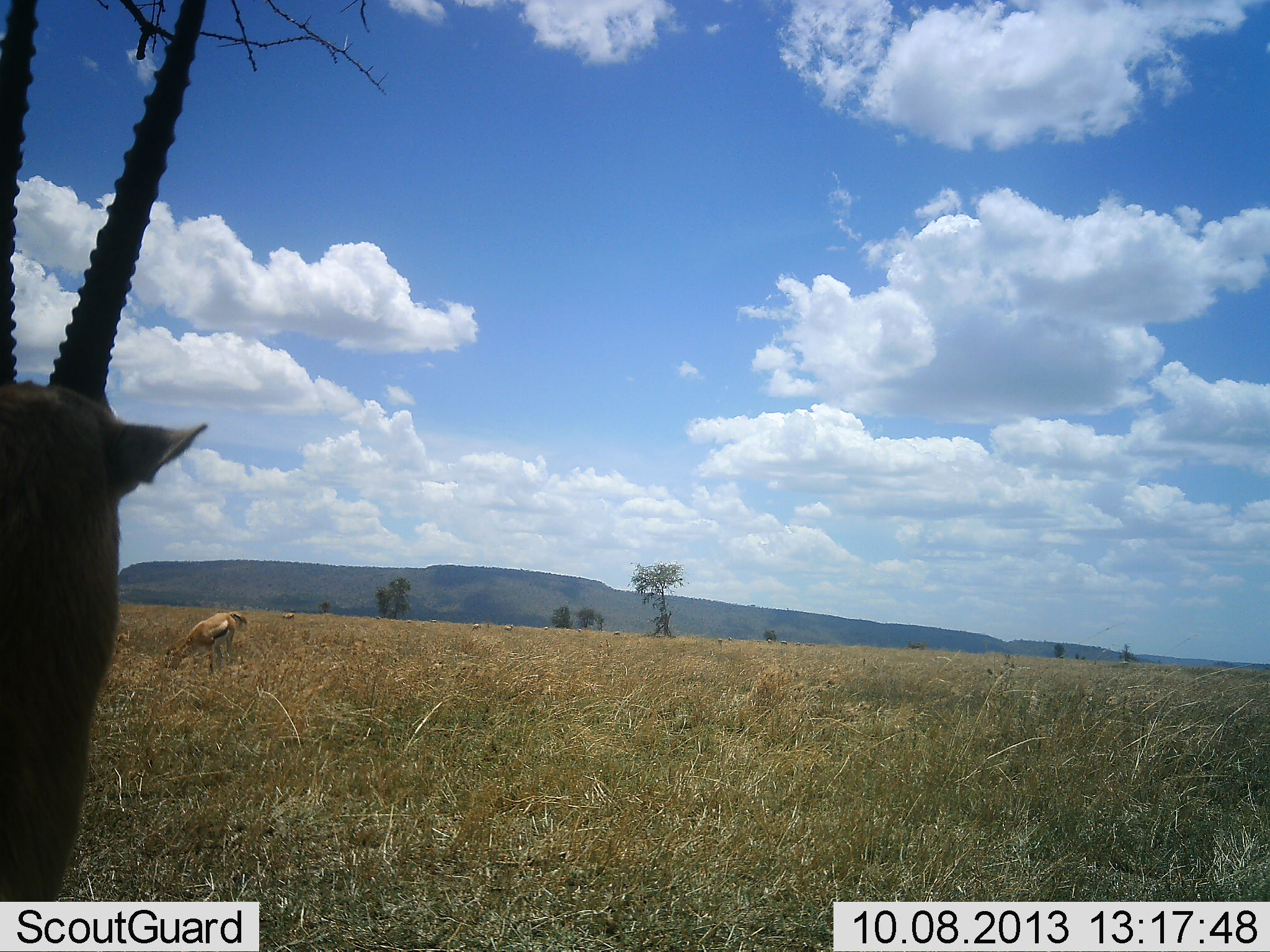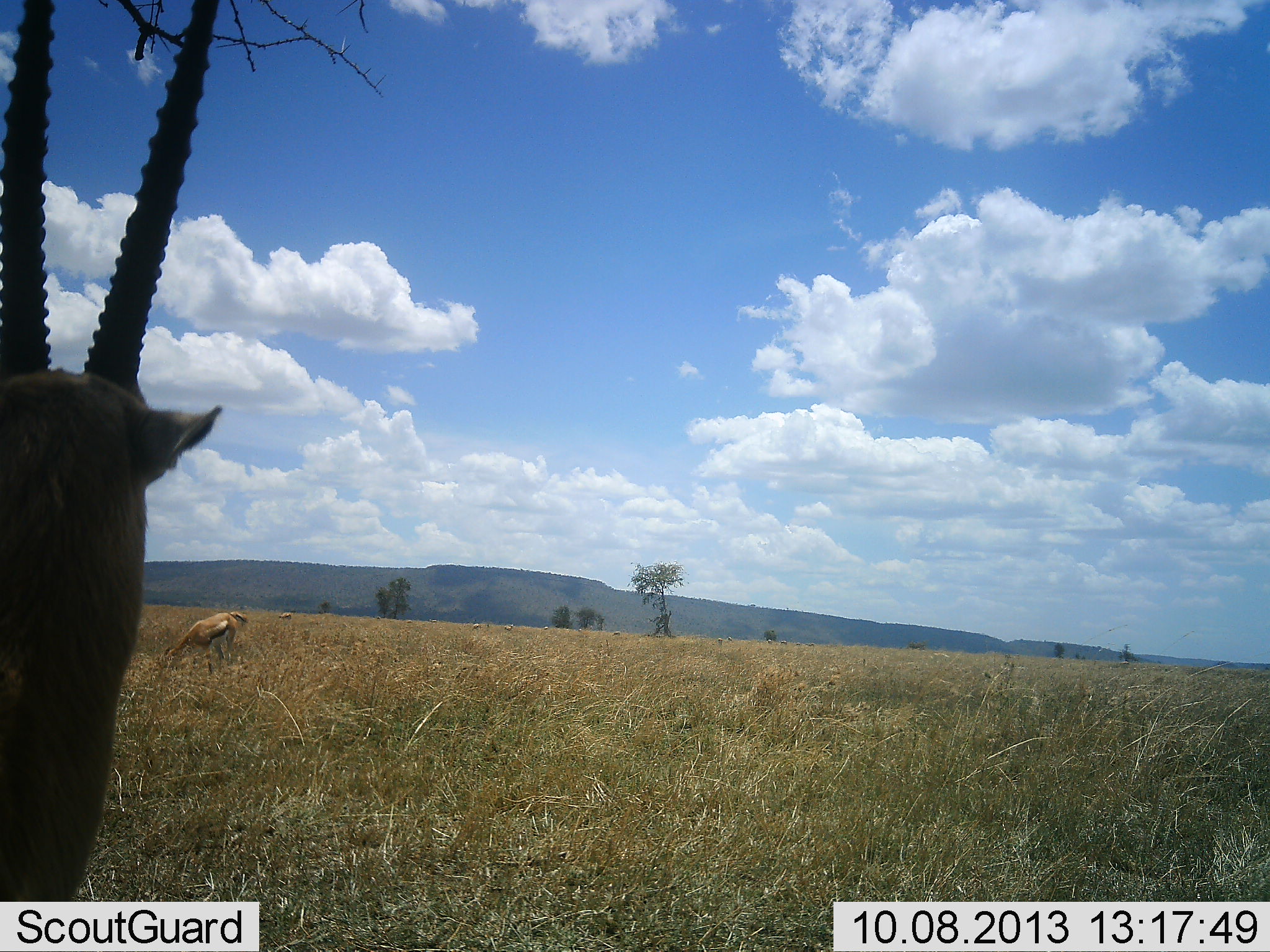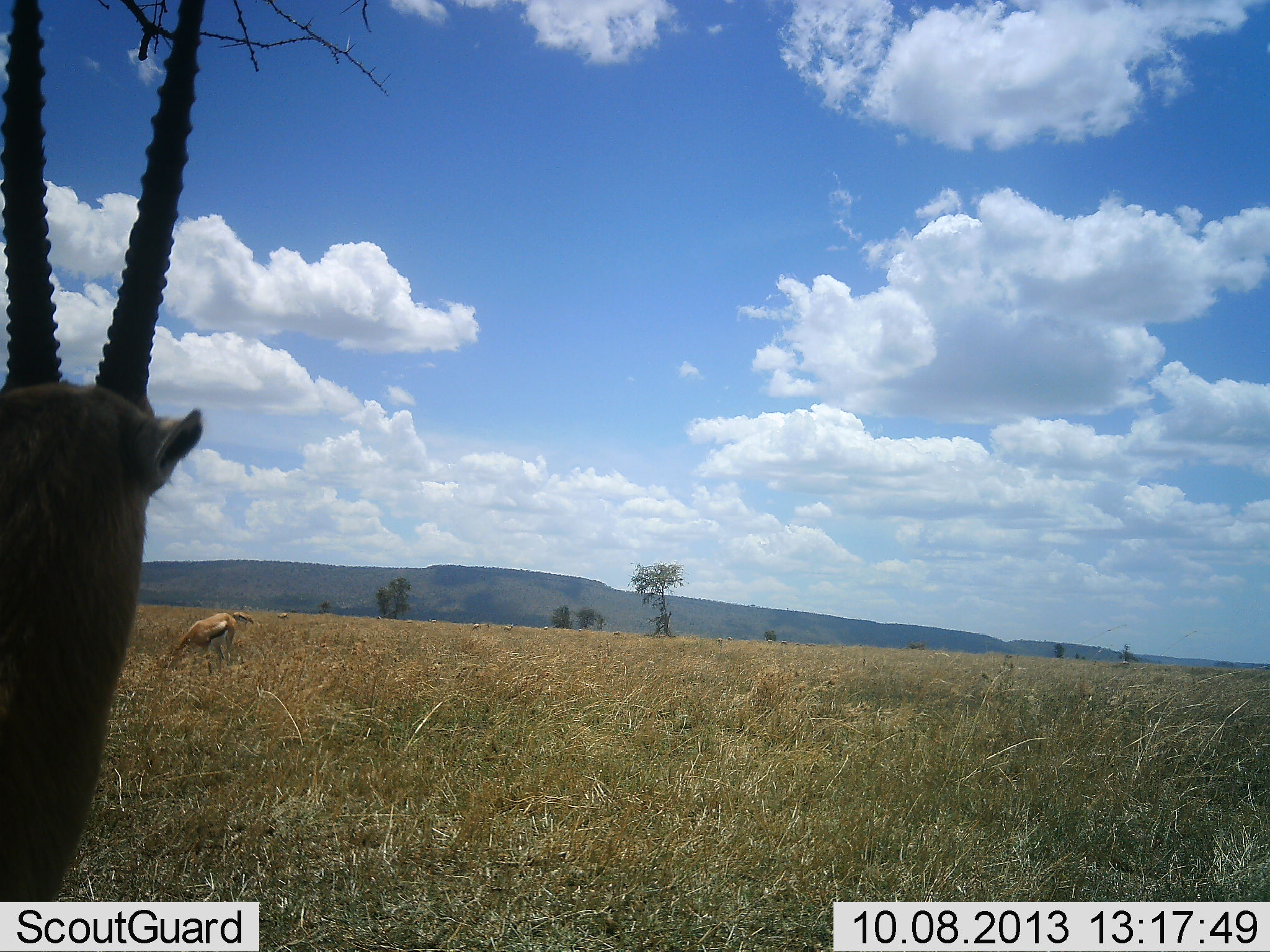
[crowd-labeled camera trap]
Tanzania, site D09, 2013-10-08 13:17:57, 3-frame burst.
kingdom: Animalia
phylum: Chordata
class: Mammalia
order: Artiodactyla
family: Bovidae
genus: Eudorcas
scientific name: Eudorcas thomsonii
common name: thomson's gazelle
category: gazellethomsons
Gazellethomsons (thomson's gazelle) (Eudorcas thomsonii), count 2. Behavior (volunteer vote fractions): standing 83%, resting 3%, moving 7%, interacting 0%. Young present (vote fraction): 0%. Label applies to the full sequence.